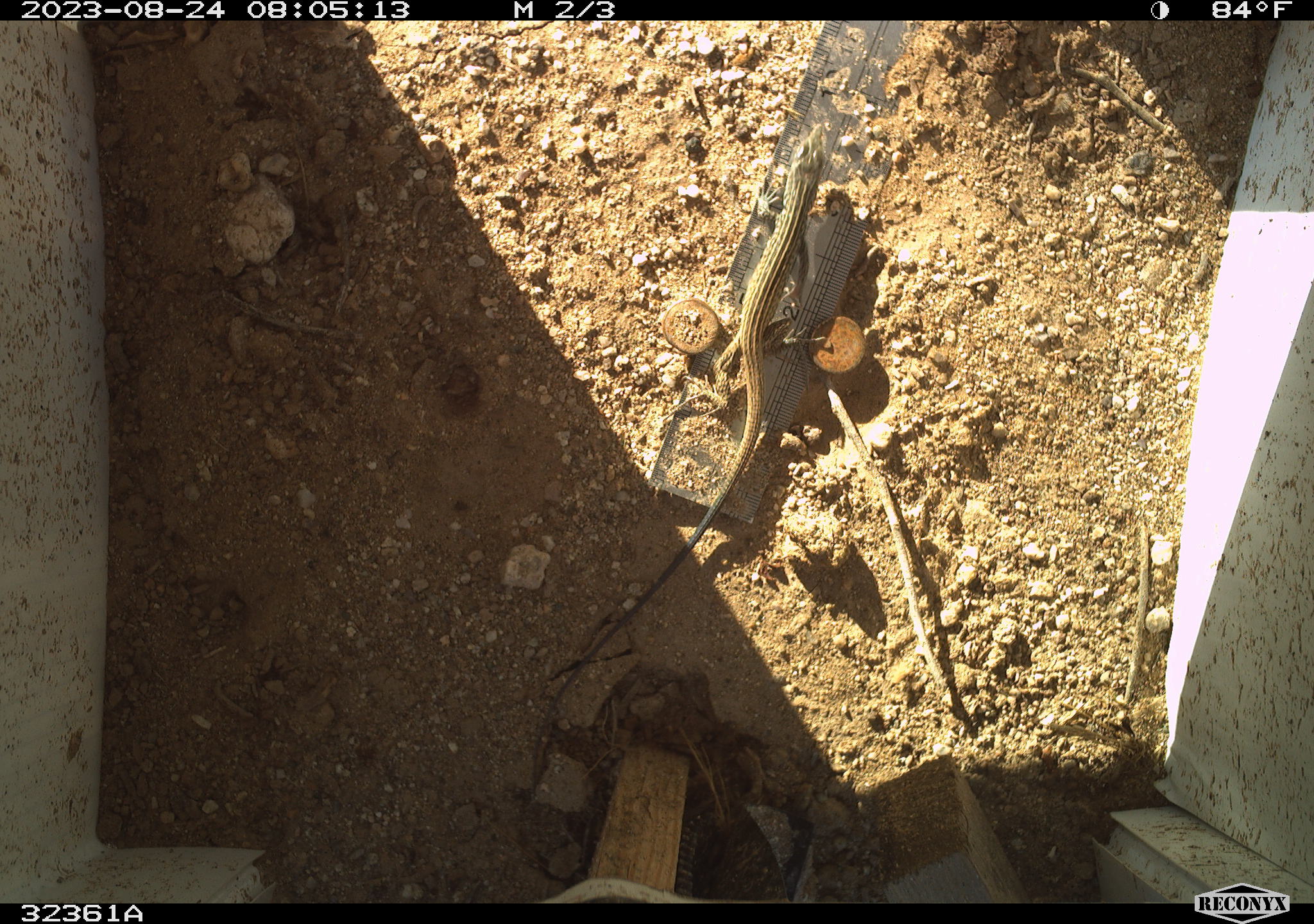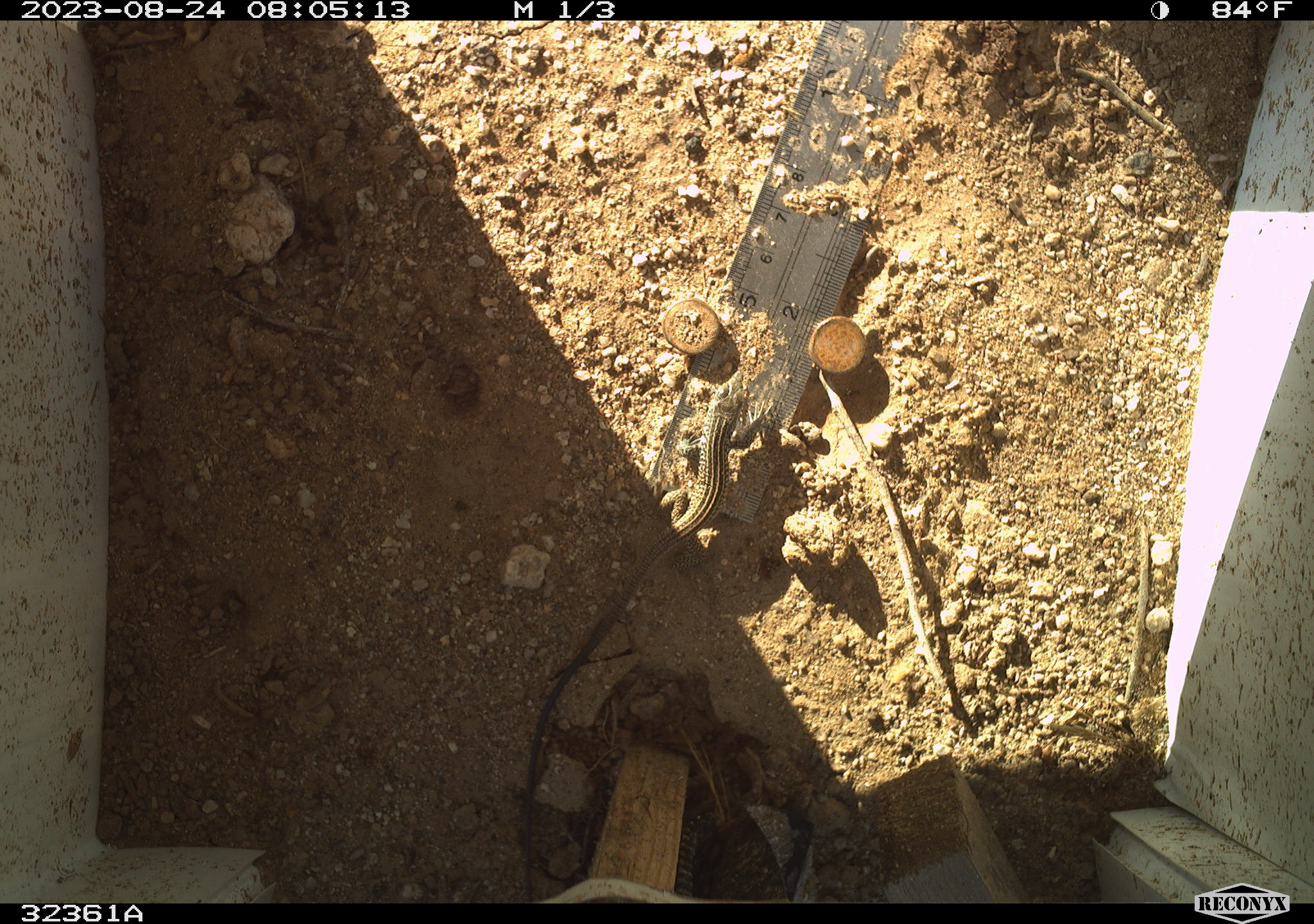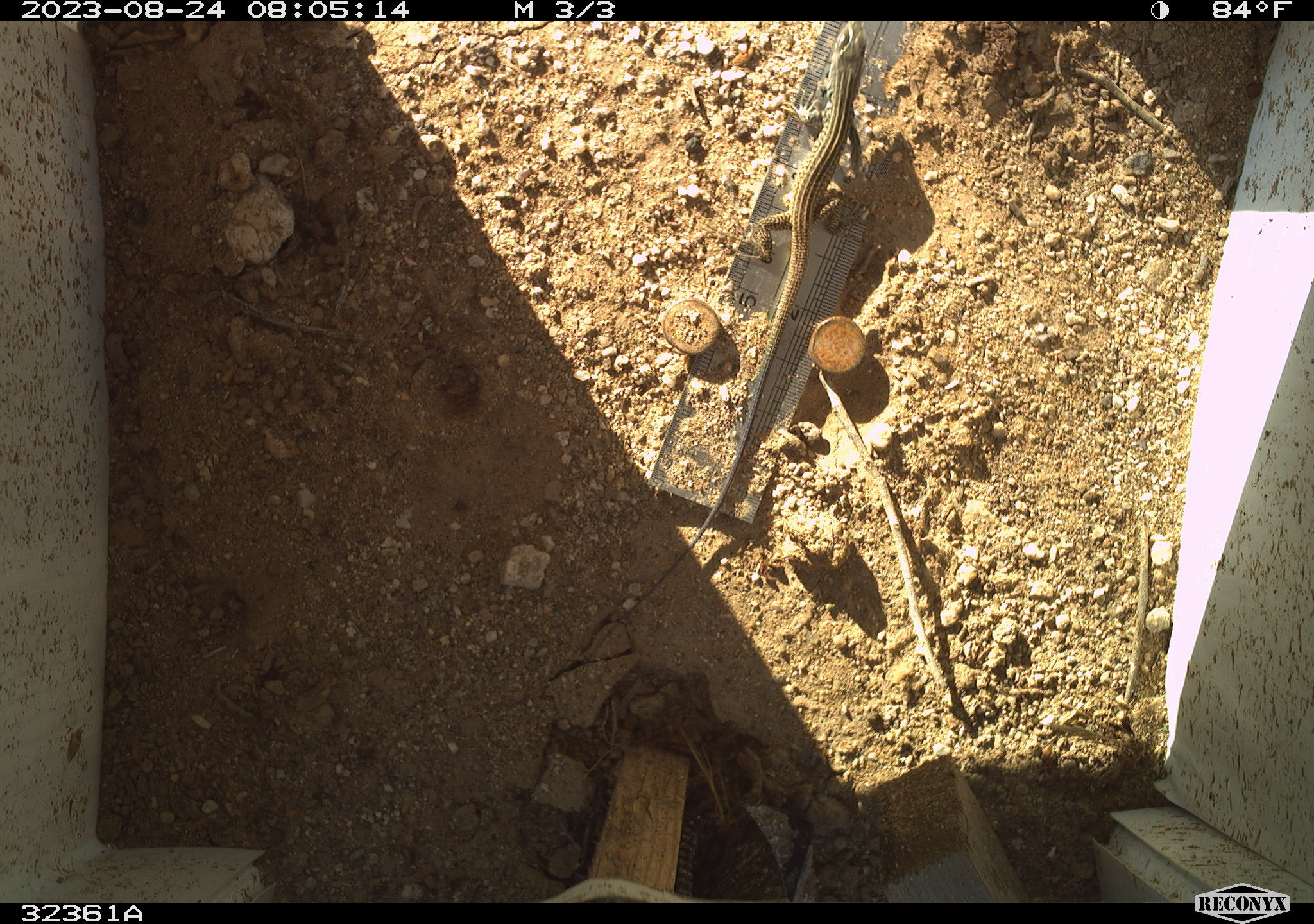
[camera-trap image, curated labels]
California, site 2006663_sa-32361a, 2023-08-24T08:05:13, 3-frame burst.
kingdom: Animalia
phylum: Chordata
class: Reptilia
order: Squamata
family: Teiidae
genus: Aspidoscelis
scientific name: Aspidoscelis tigris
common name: western whiptail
Western whiptail (Aspidoscelis tigris).